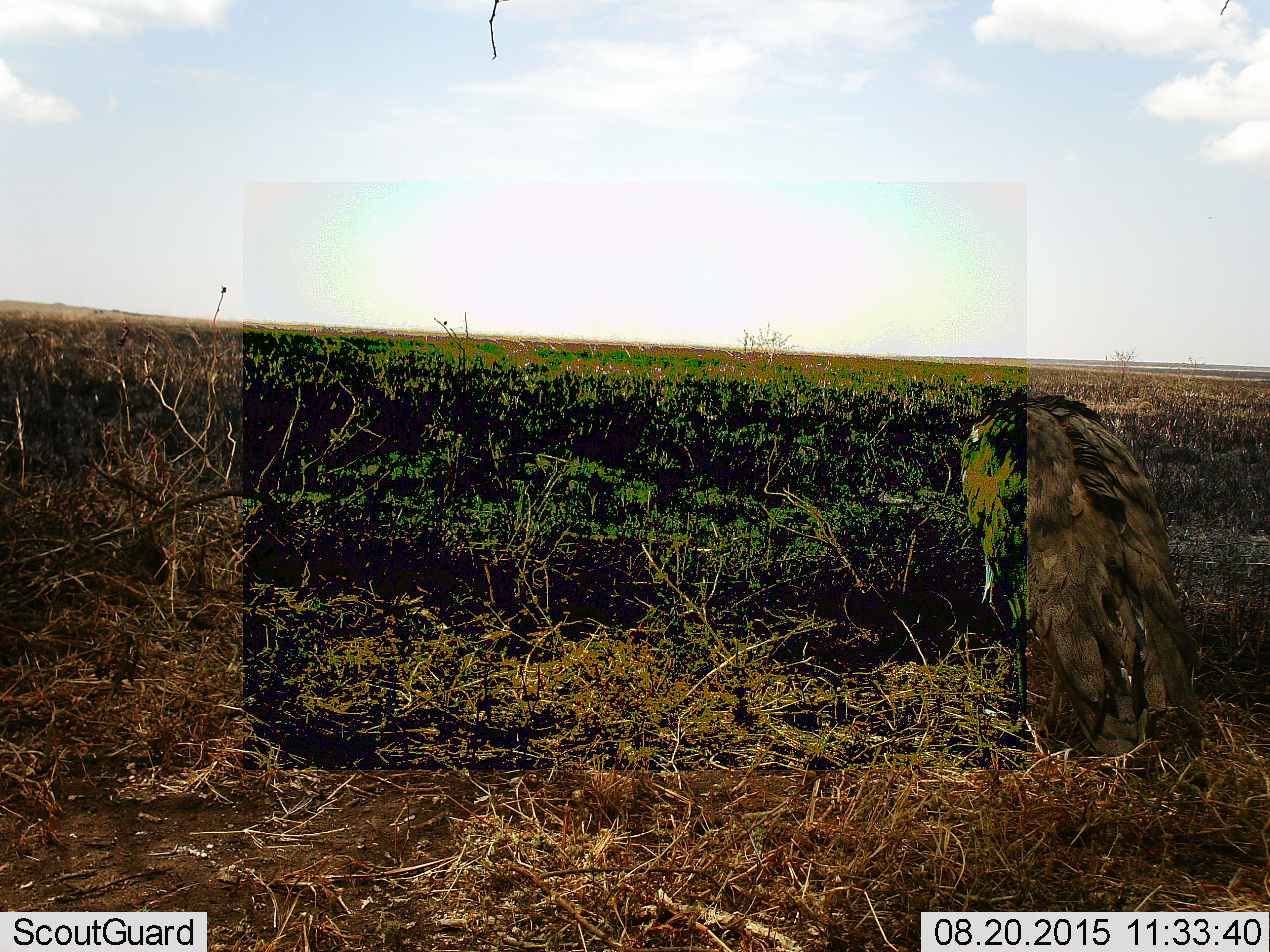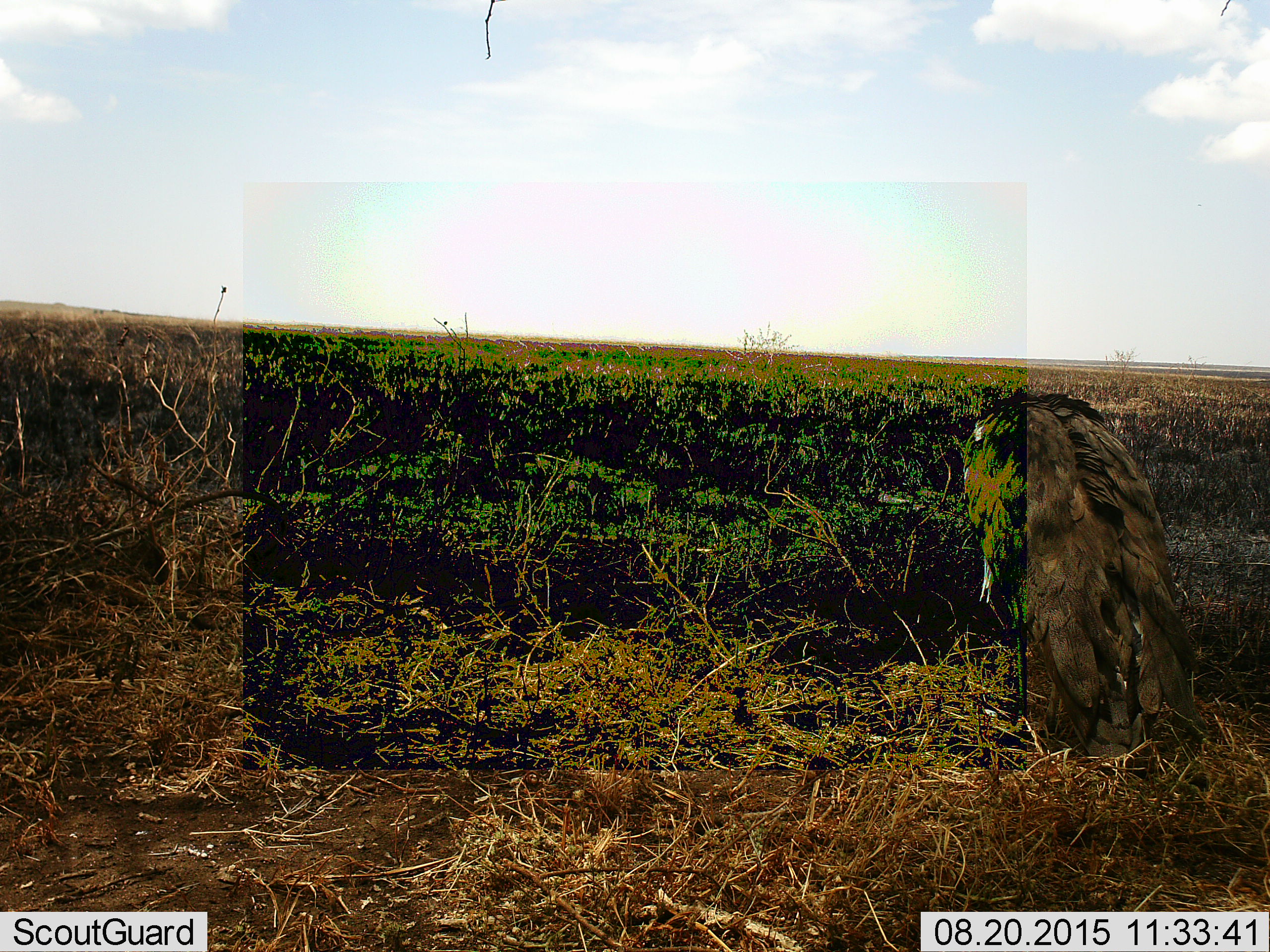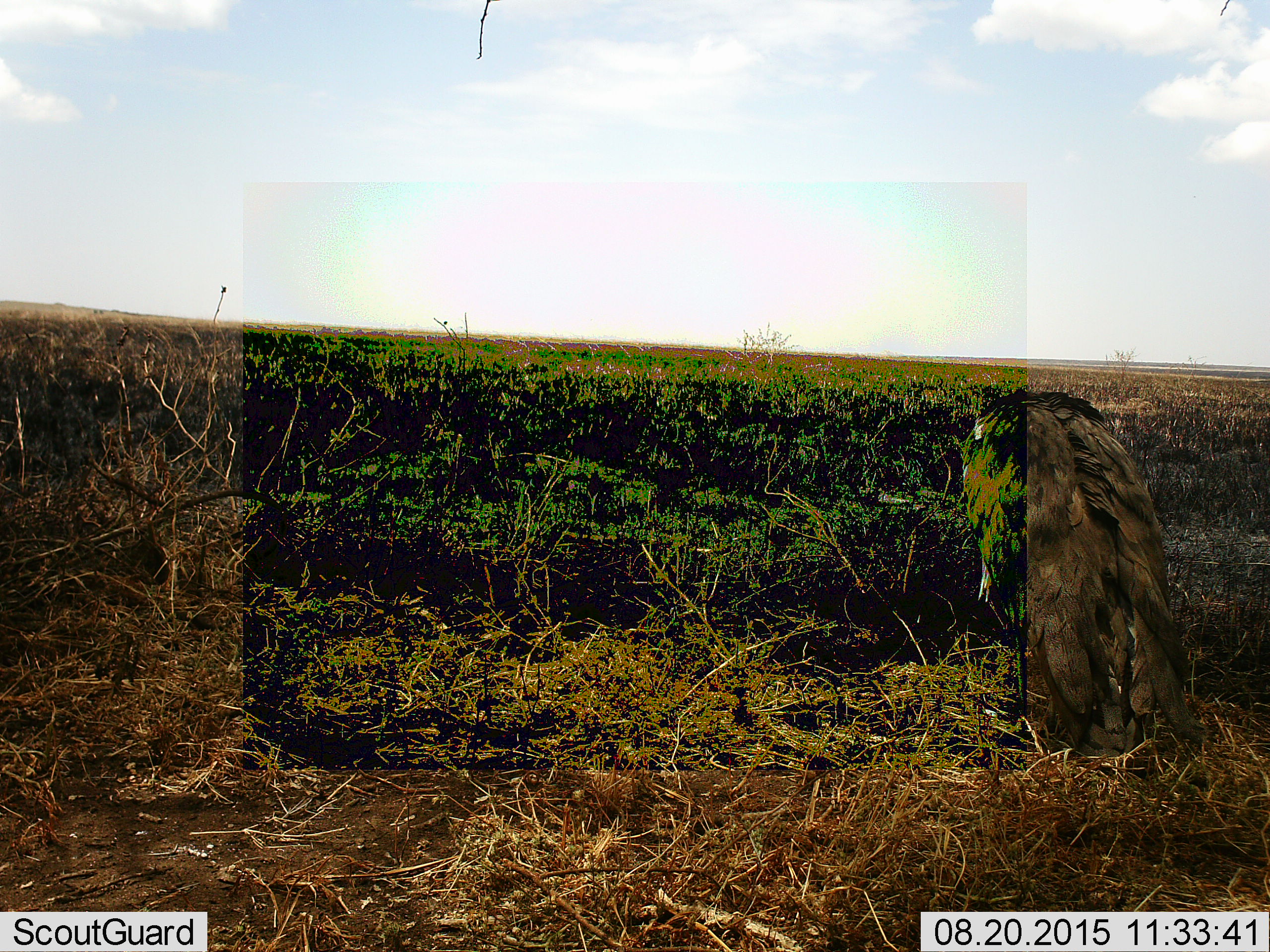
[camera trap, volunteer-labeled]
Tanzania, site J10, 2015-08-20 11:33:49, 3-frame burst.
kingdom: Animalia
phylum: Chordata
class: Aves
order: Accipitriformes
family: Accipitridae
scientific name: Accipitridae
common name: vulture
Vulture (Accipitridae), count 1. Behavior (volunteer vote fractions): standing 88%, resting 12%, moving 0%, interacting 0%. Young present (vote fraction): 0%. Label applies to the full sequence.